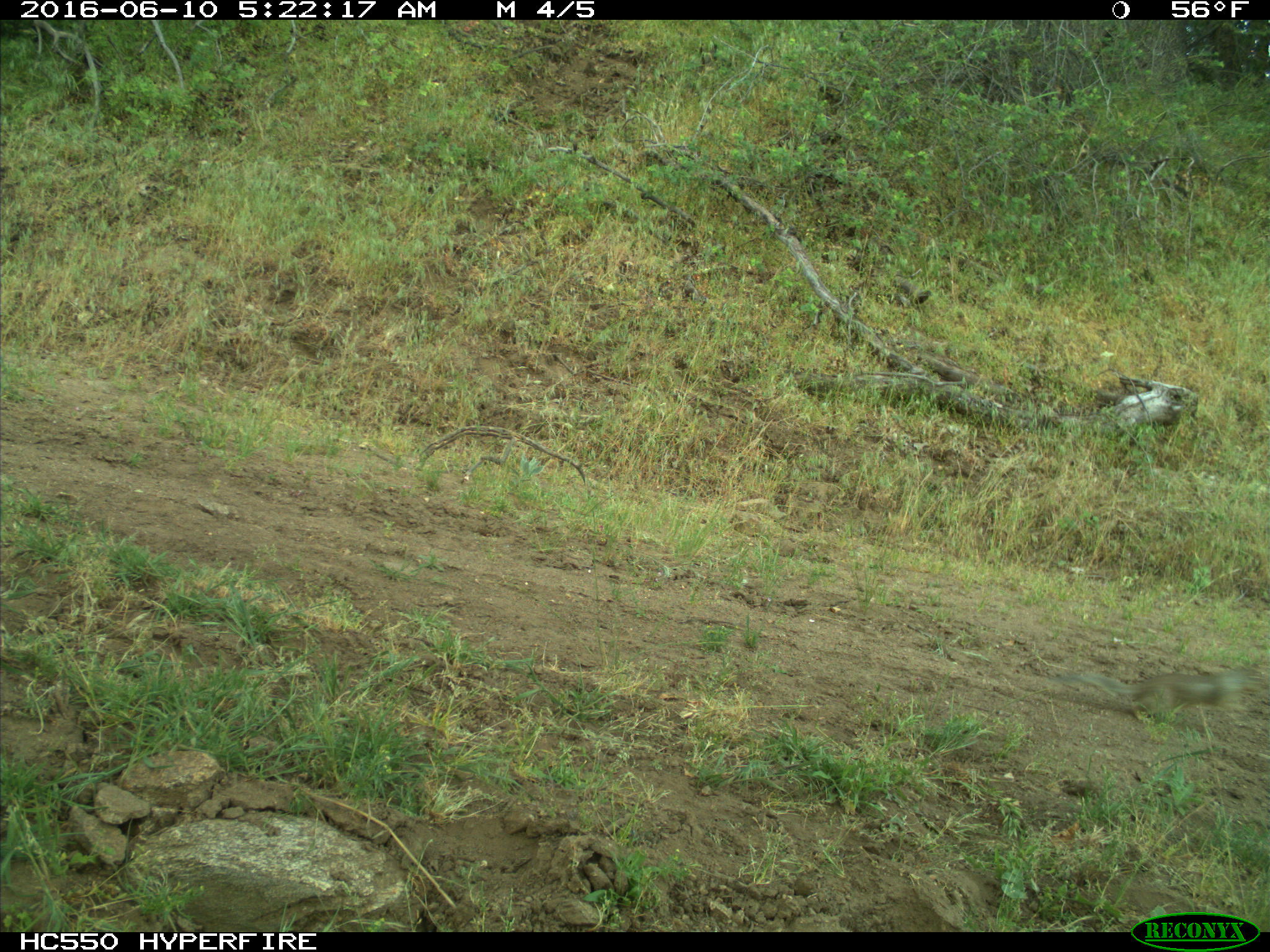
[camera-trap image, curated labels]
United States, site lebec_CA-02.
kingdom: Animalia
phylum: Chordata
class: Mammalia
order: Rodentia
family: Sciuridae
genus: Otospermophilus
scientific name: Otospermophilus beecheyi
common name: california ground squirrel